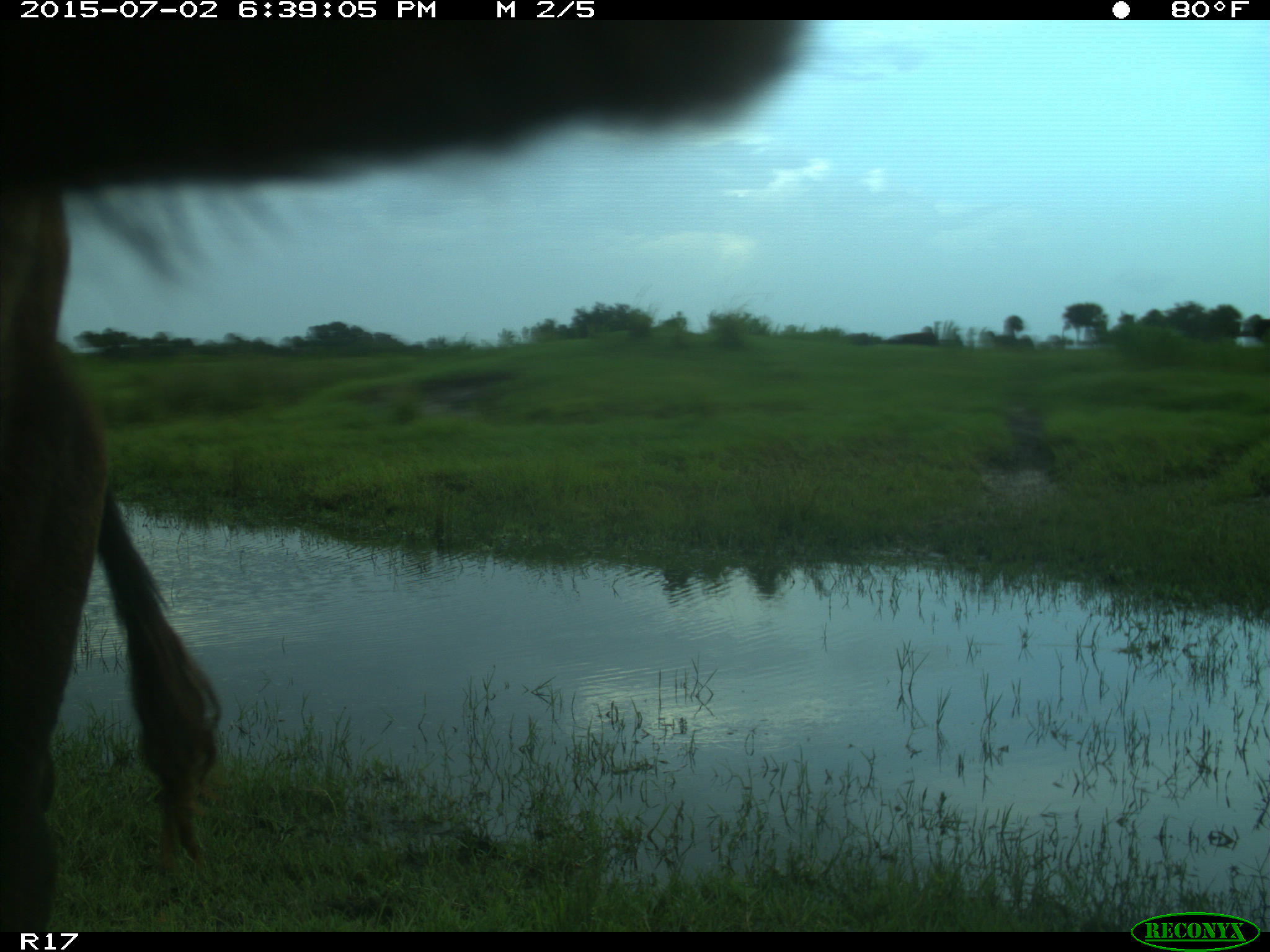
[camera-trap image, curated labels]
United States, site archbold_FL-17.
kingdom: Animalia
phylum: Chordata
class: Mammalia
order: Artiodactyla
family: Bovidae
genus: Bos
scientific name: Bos taurus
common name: domestic cow